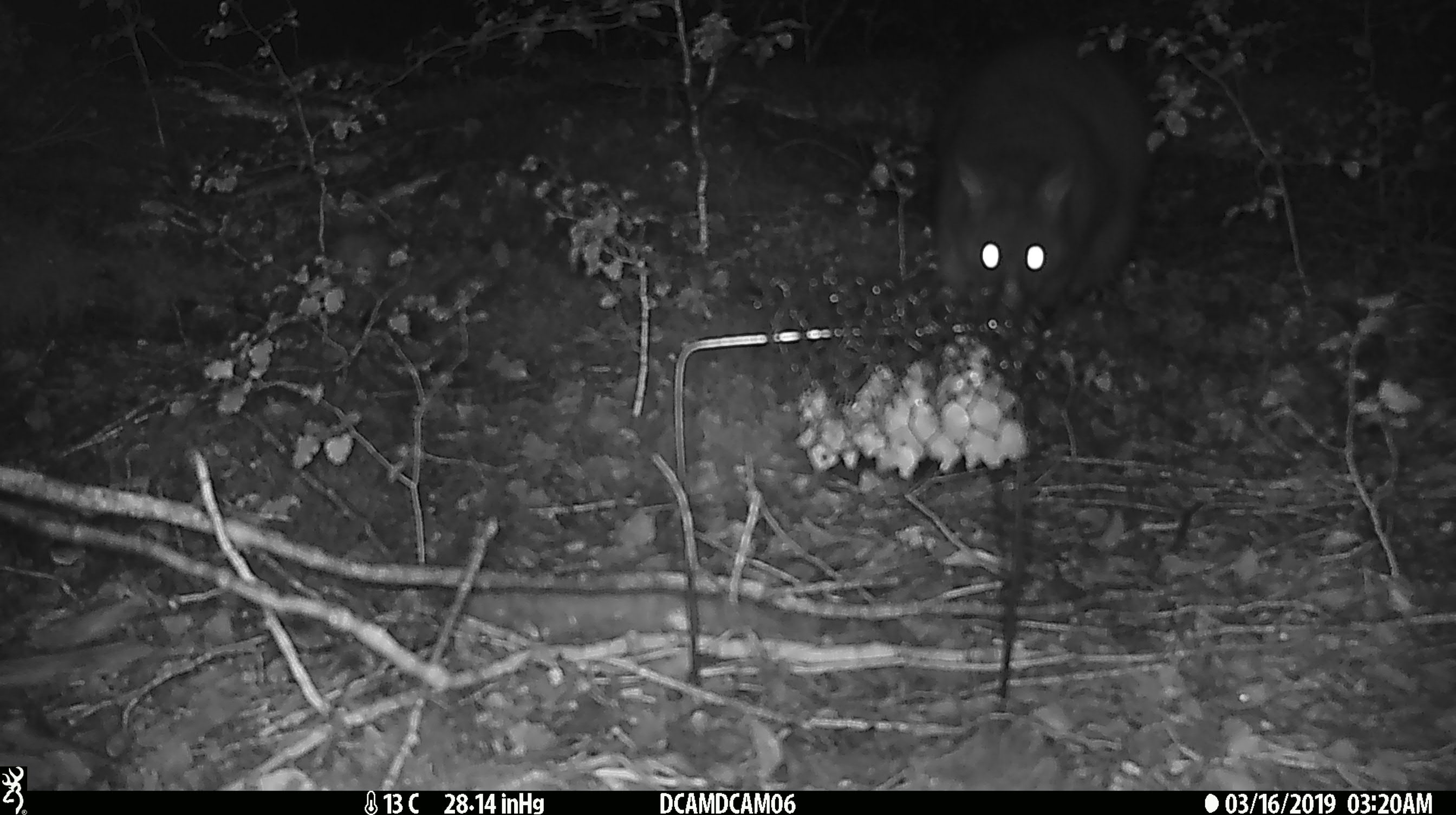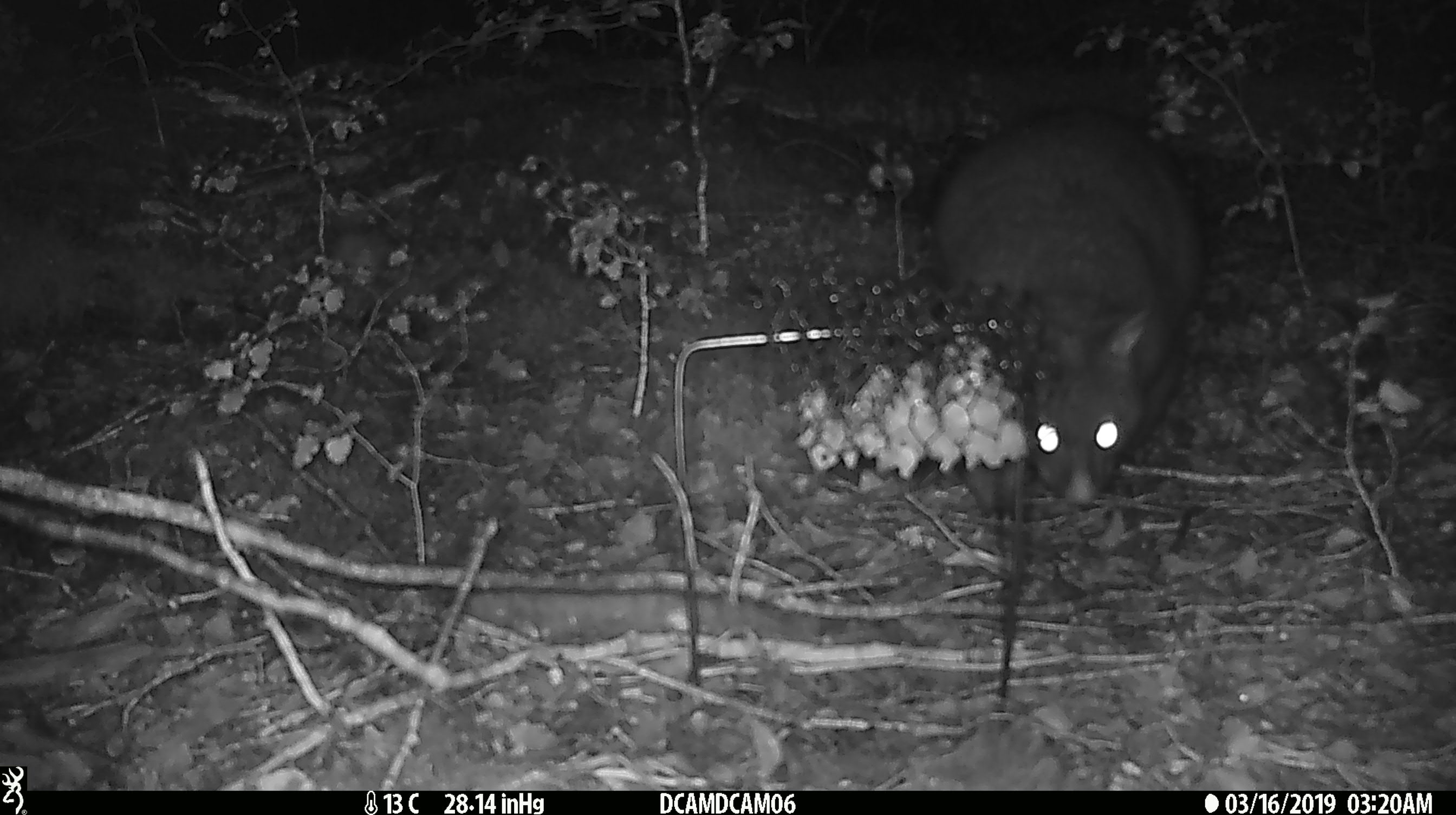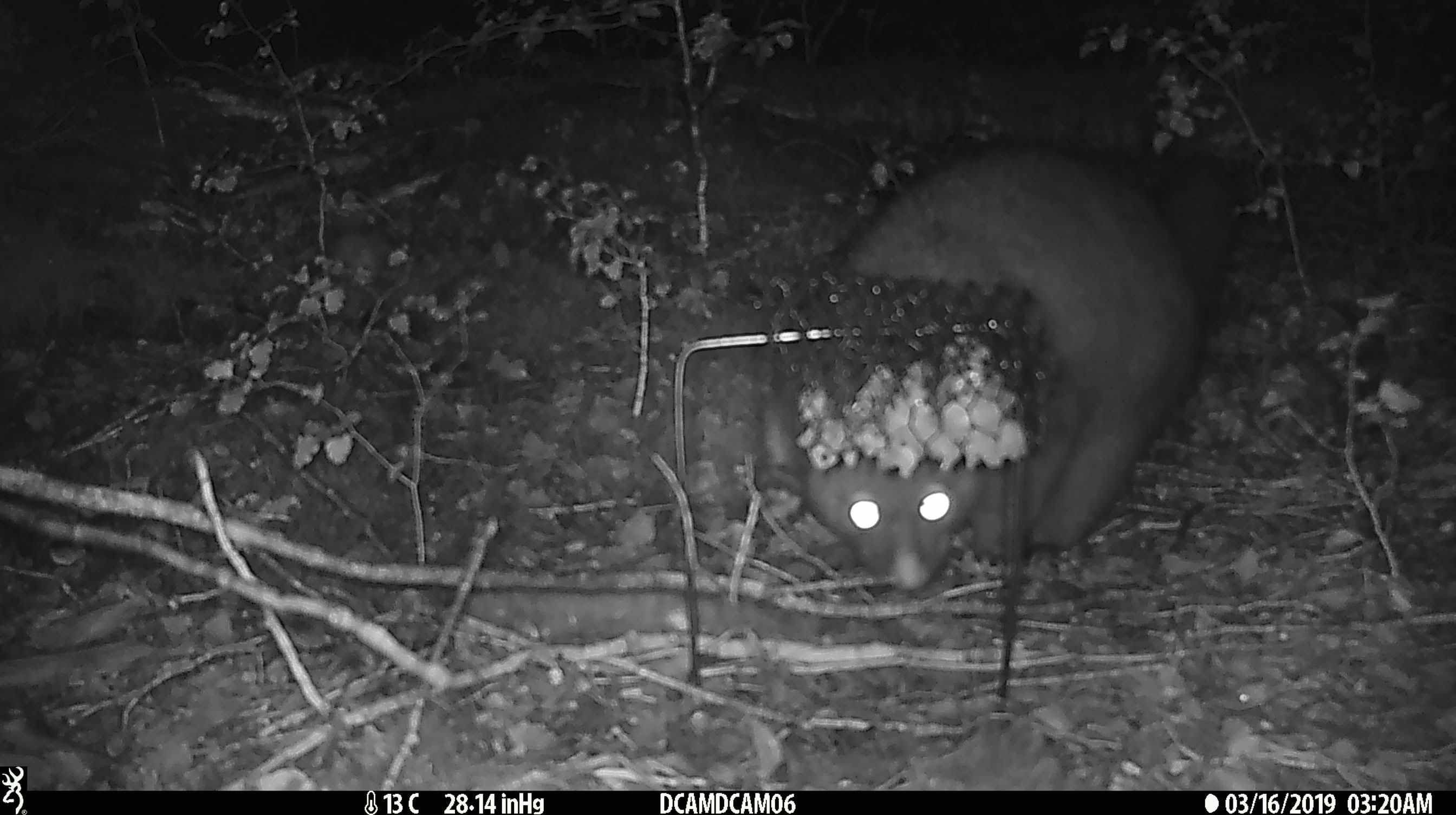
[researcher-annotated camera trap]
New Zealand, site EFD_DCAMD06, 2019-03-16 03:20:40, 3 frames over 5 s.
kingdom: Animalia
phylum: Chordata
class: Mammalia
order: Diprotodontia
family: Phalangeridae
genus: Trichosurus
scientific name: Trichosurus vulpecula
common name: common brushtail possum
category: possum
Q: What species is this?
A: Possum (common brushtail possum) (Trichosurus vulpecula).